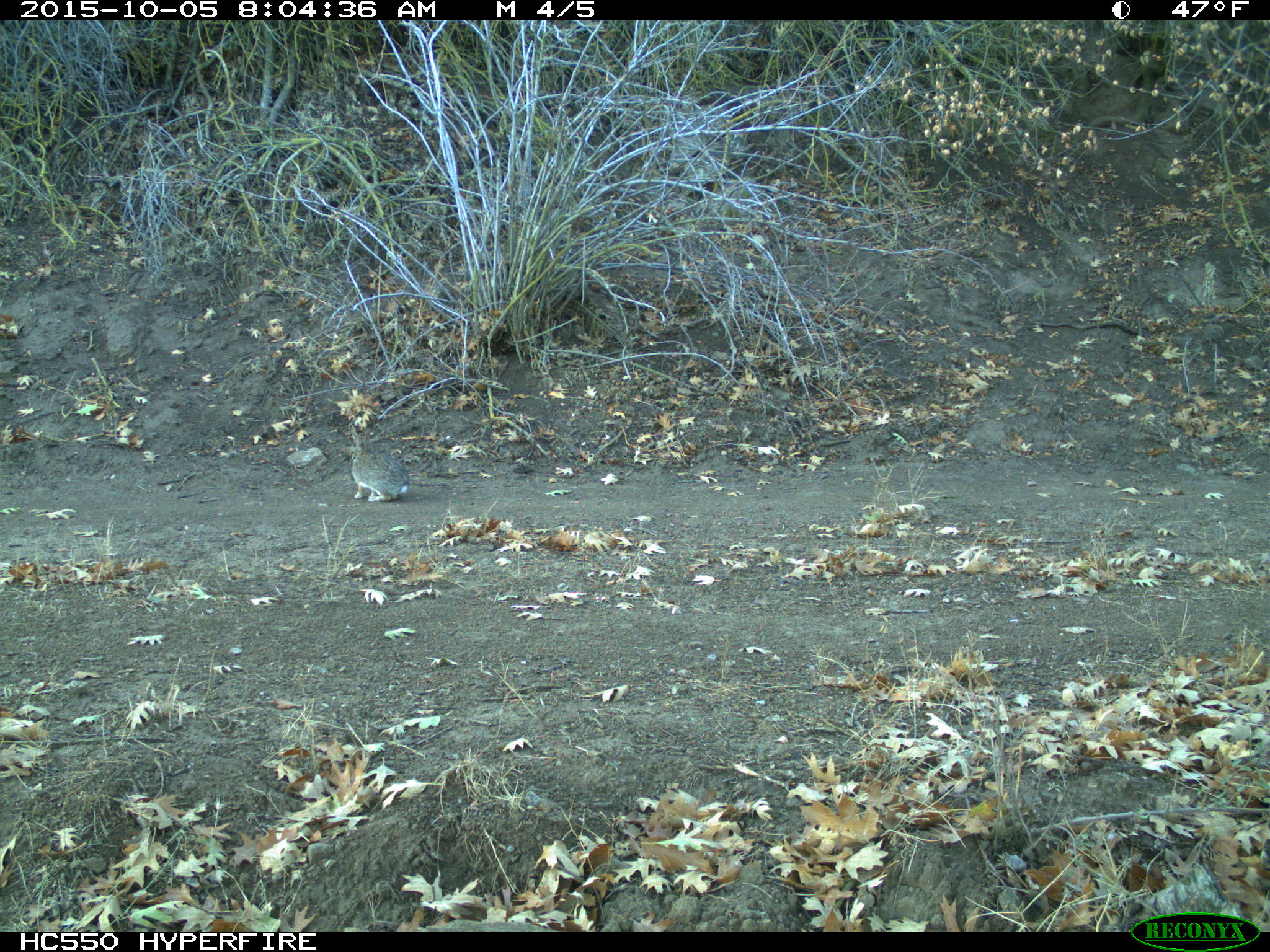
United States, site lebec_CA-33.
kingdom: Animalia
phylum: Chordata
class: Mammalia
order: Lagomorpha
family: Leporidae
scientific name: Leporidae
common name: rabbits and hares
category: unidentified rabbit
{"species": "unidentified rabbit (rabbits and hares) (Leporidae)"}